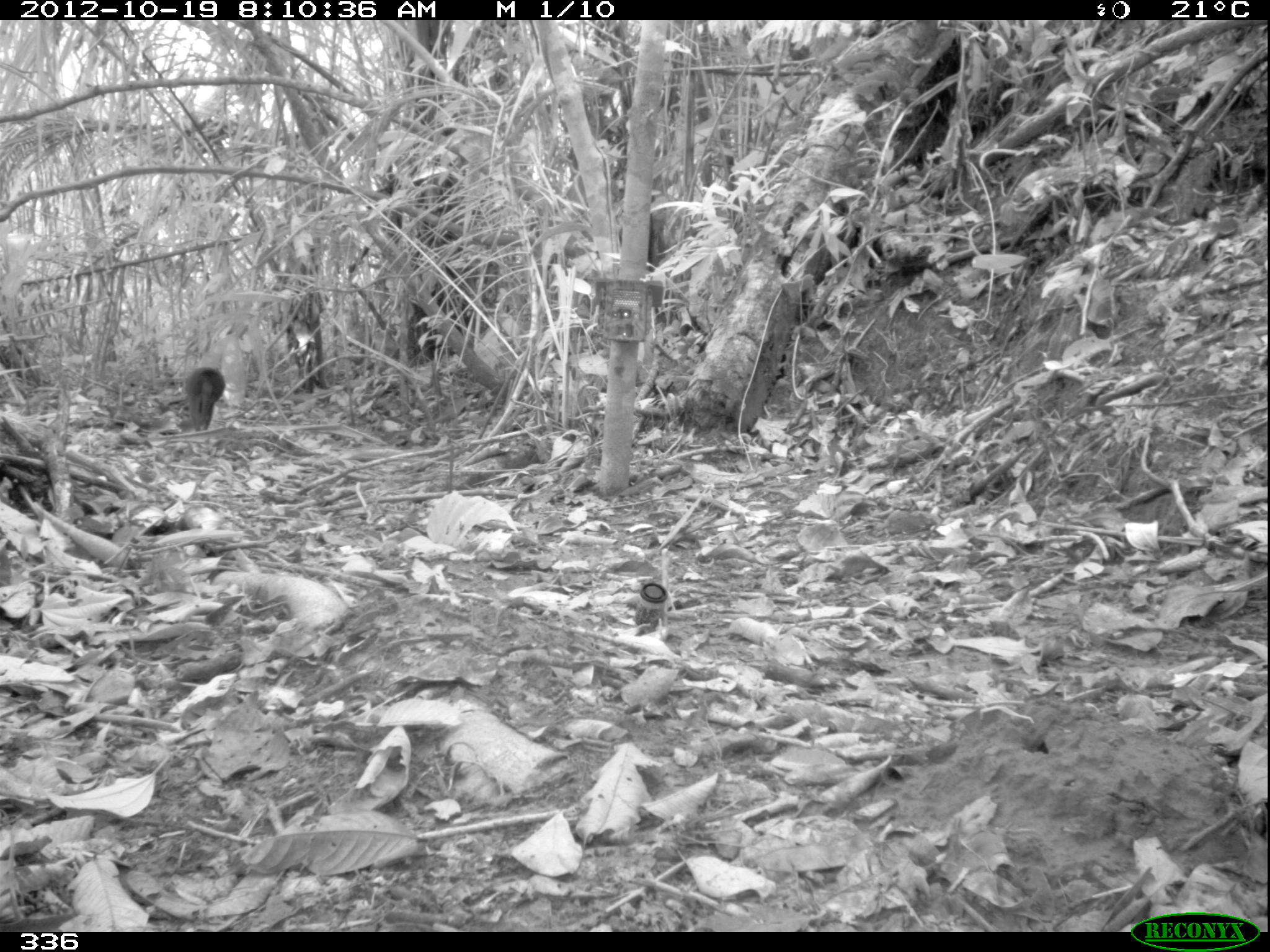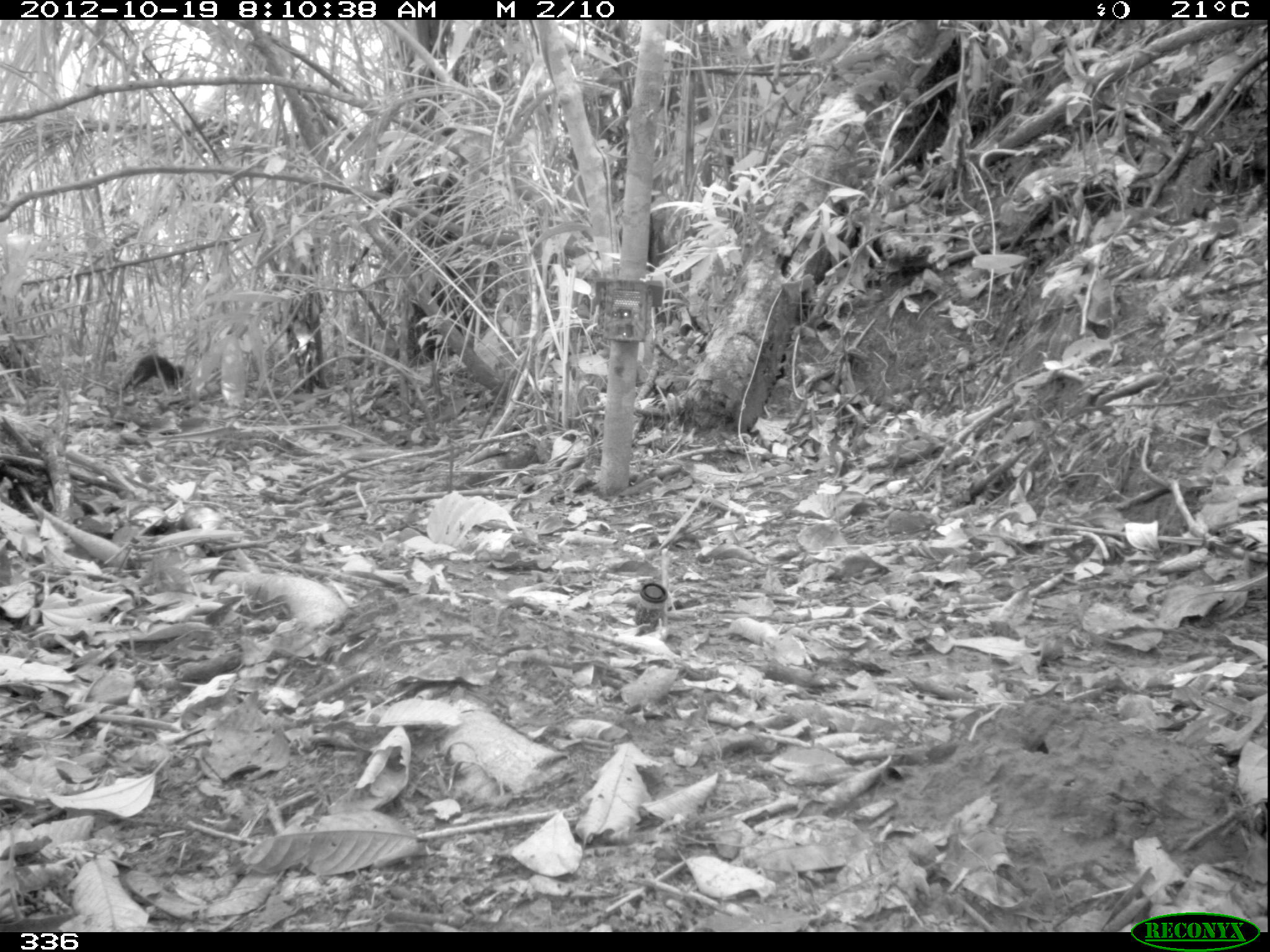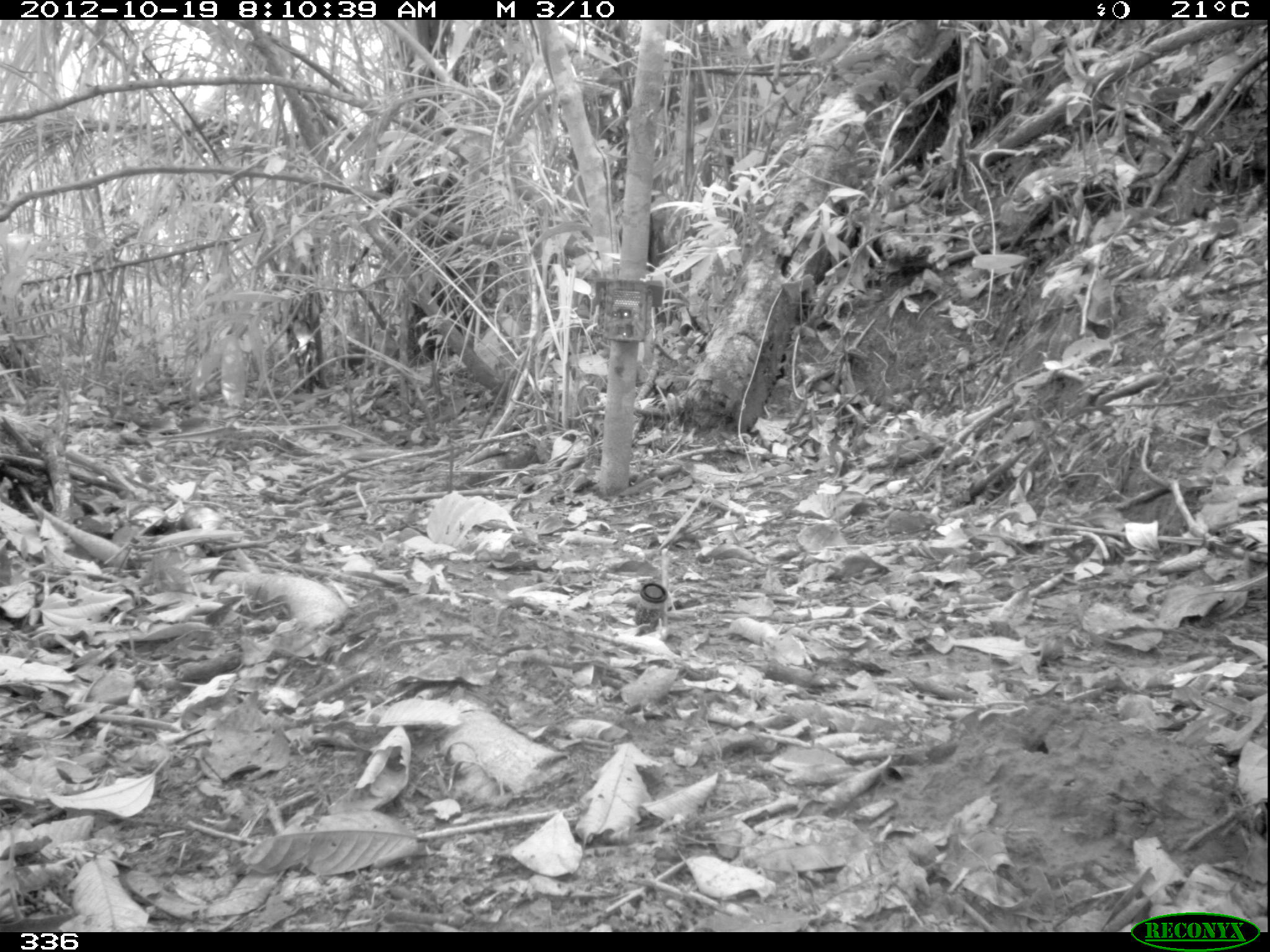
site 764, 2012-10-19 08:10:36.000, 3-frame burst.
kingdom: Animalia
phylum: Chordata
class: Mammalia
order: Rodentia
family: Dasyproctidae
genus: Dasyprocta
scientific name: Dasyprocta punctata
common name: central american agouti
Dasyprocta punctata (central american agouti).